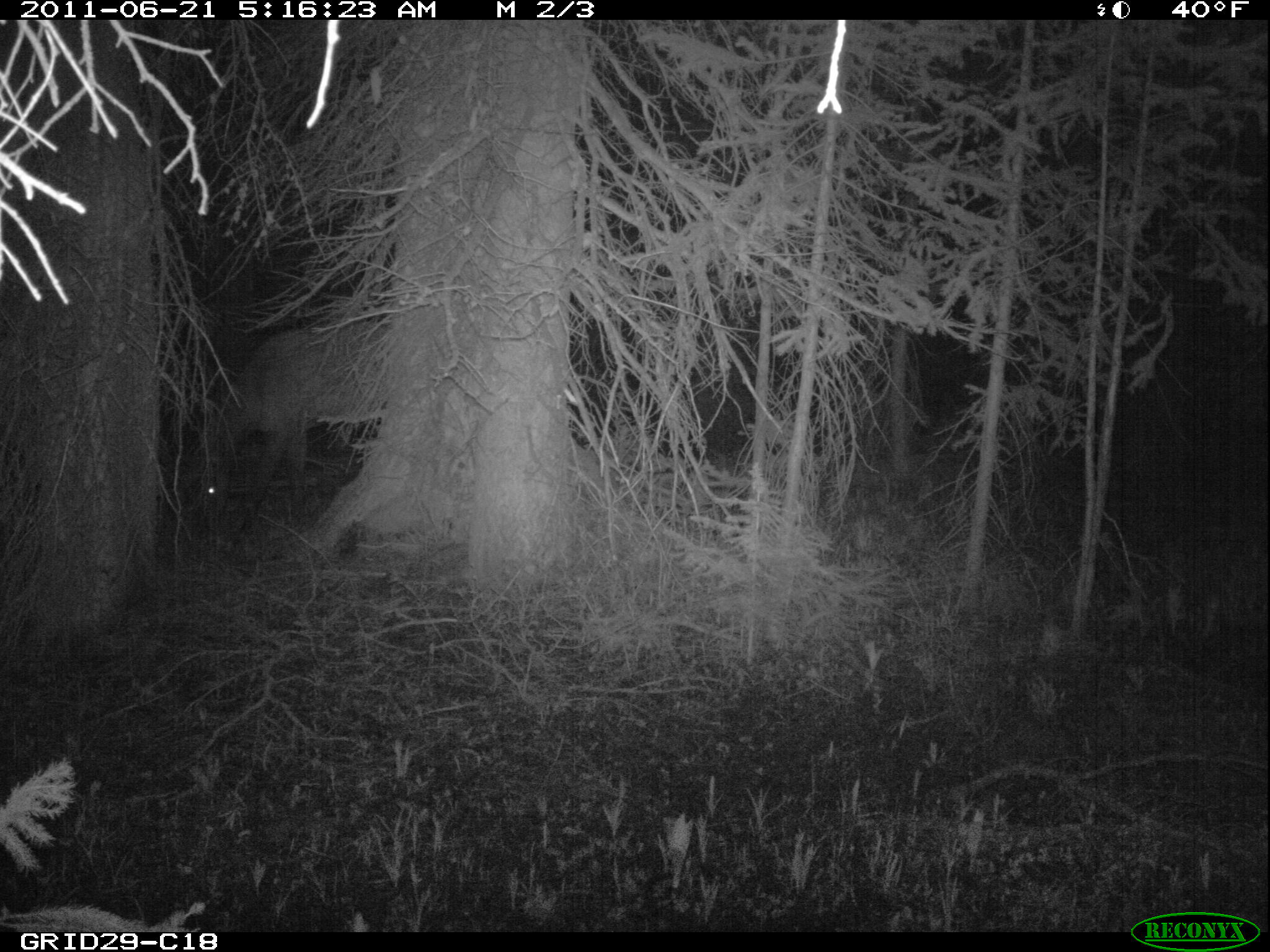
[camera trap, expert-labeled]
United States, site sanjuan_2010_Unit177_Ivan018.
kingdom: Animalia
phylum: Chordata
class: Mammalia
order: Artiodactyla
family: Cervidae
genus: Cervus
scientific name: Cervus elaphus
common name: red deer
Cervus elaphus (red deer).